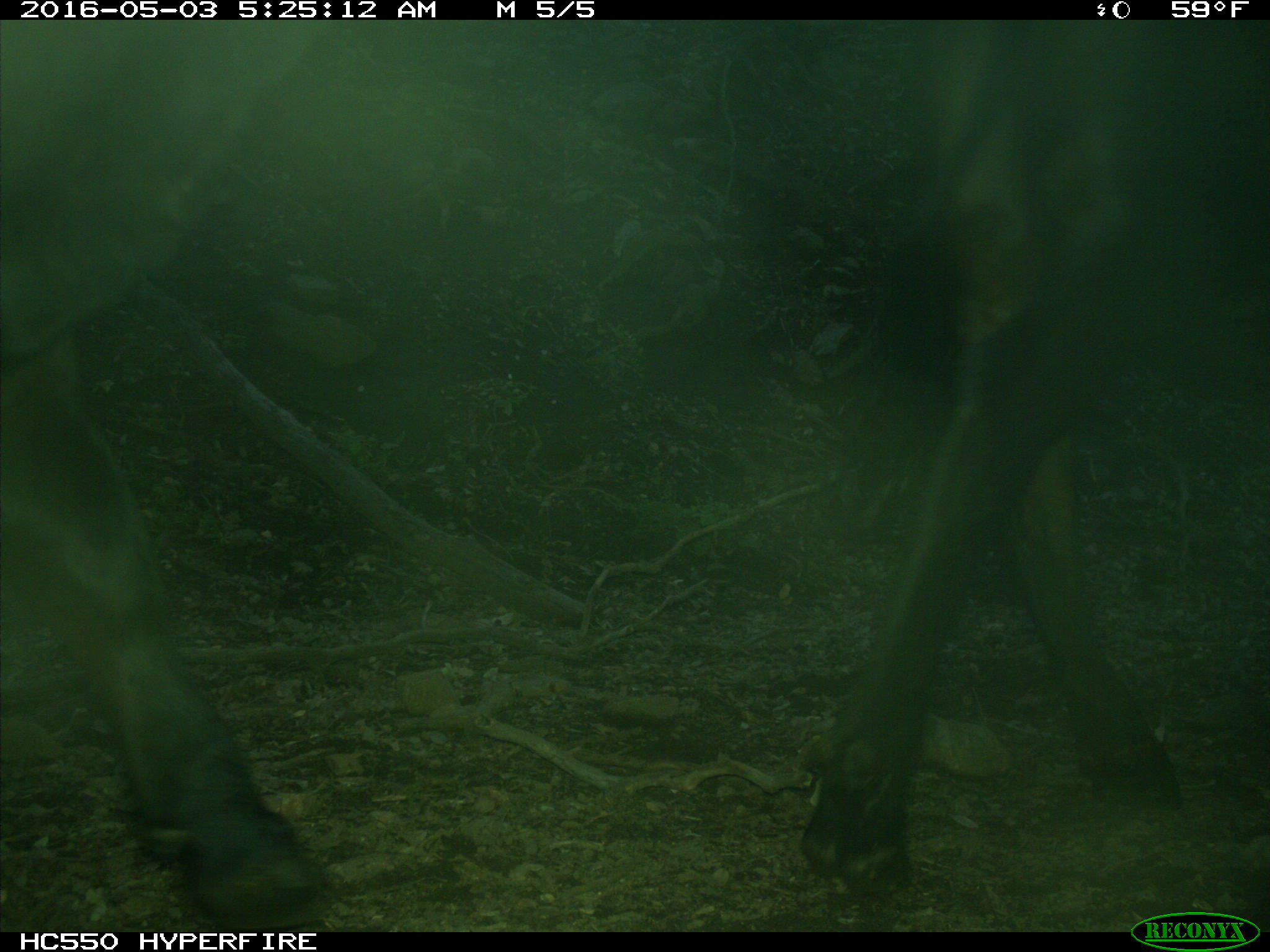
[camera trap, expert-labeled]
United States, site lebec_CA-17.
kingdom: Animalia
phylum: Chordata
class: Mammalia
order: Artiodactyla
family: Bovidae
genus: Bos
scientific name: Bos taurus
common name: domestic cow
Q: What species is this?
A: Bos taurus (domestic cow).